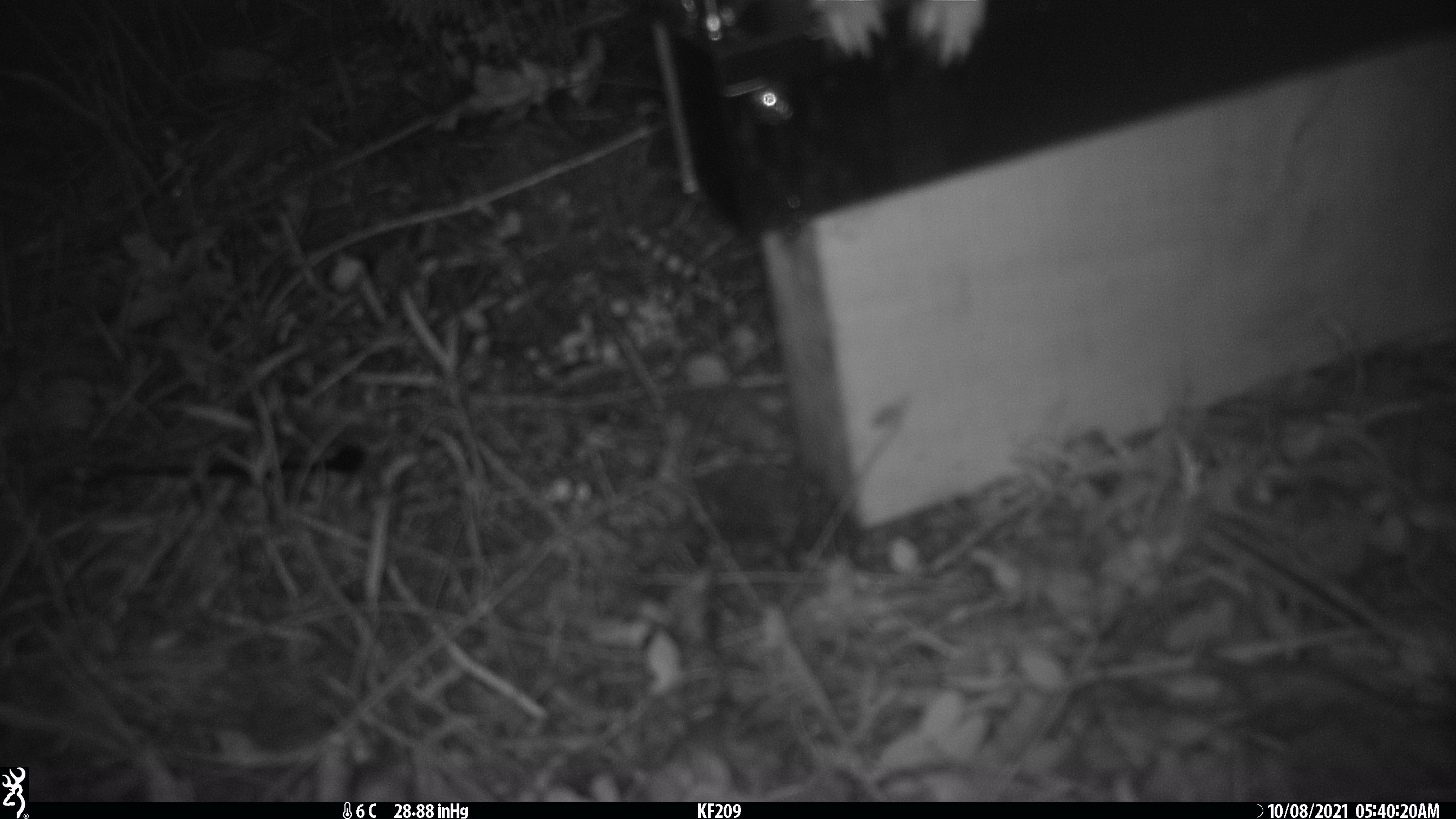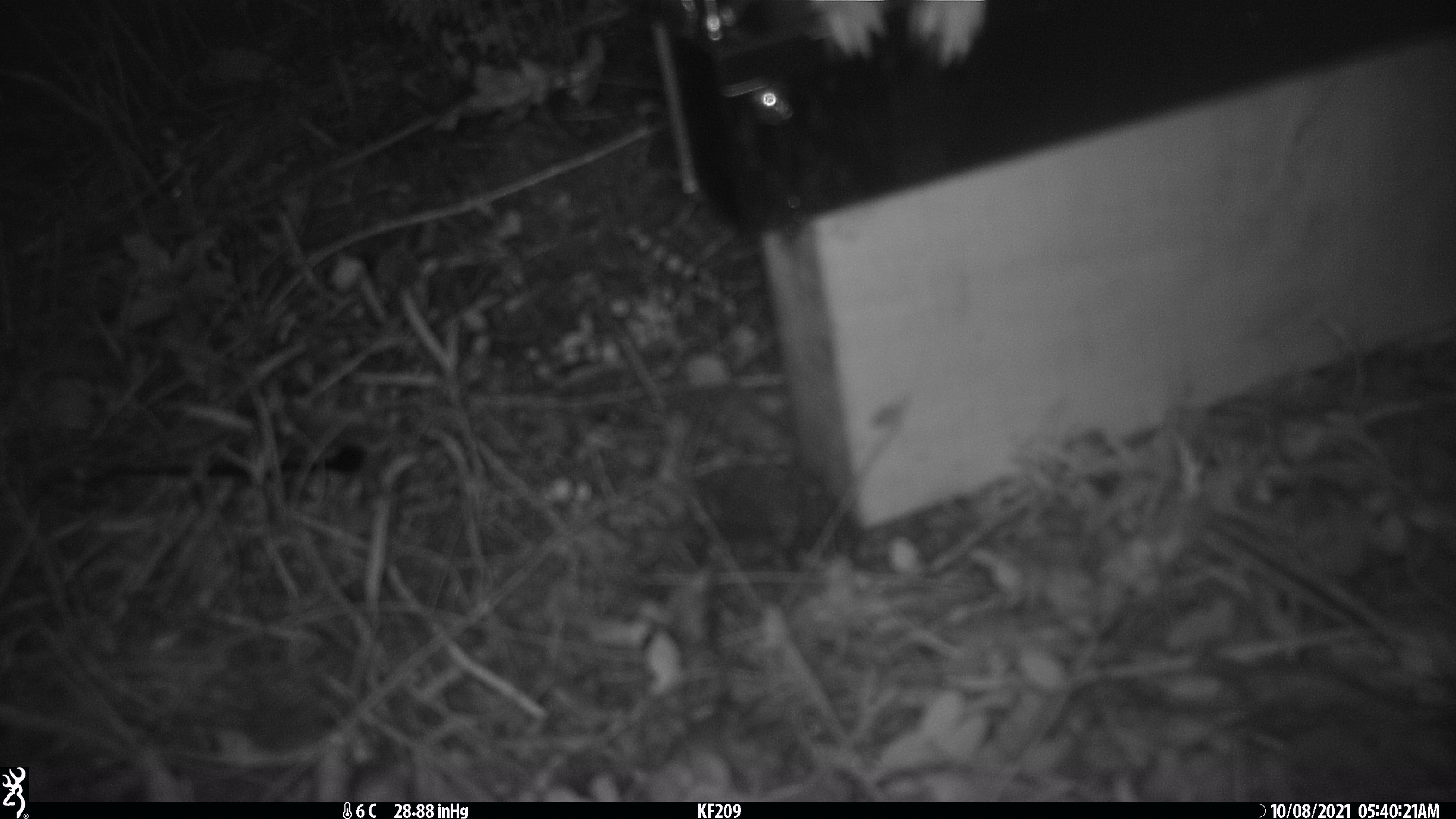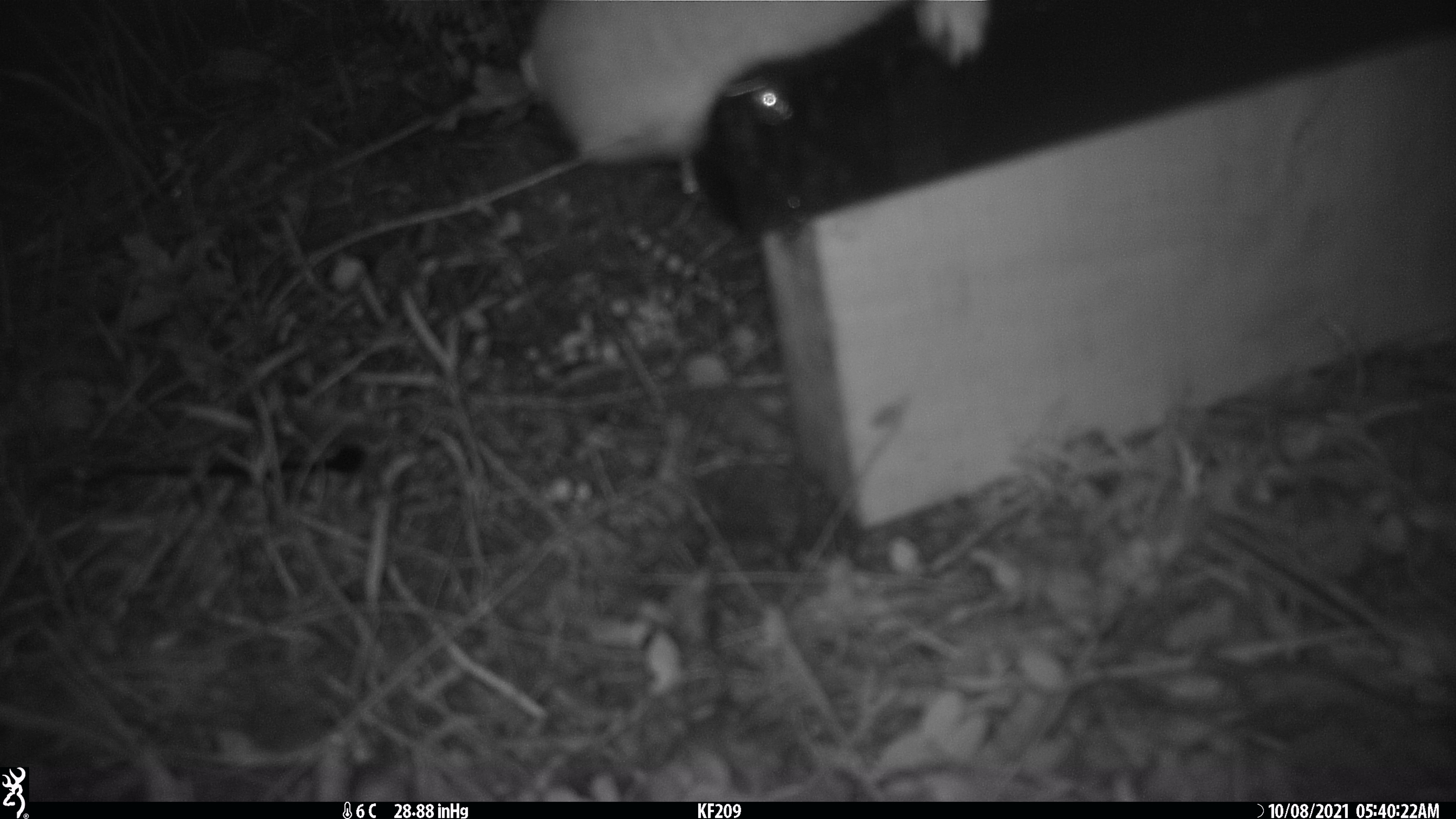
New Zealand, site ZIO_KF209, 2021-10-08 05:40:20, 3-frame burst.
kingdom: Animalia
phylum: Chordata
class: Mammalia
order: Carnivora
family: Mustelidae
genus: Mustela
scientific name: Mustela erminea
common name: stoat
Stoat (Mustela erminea).